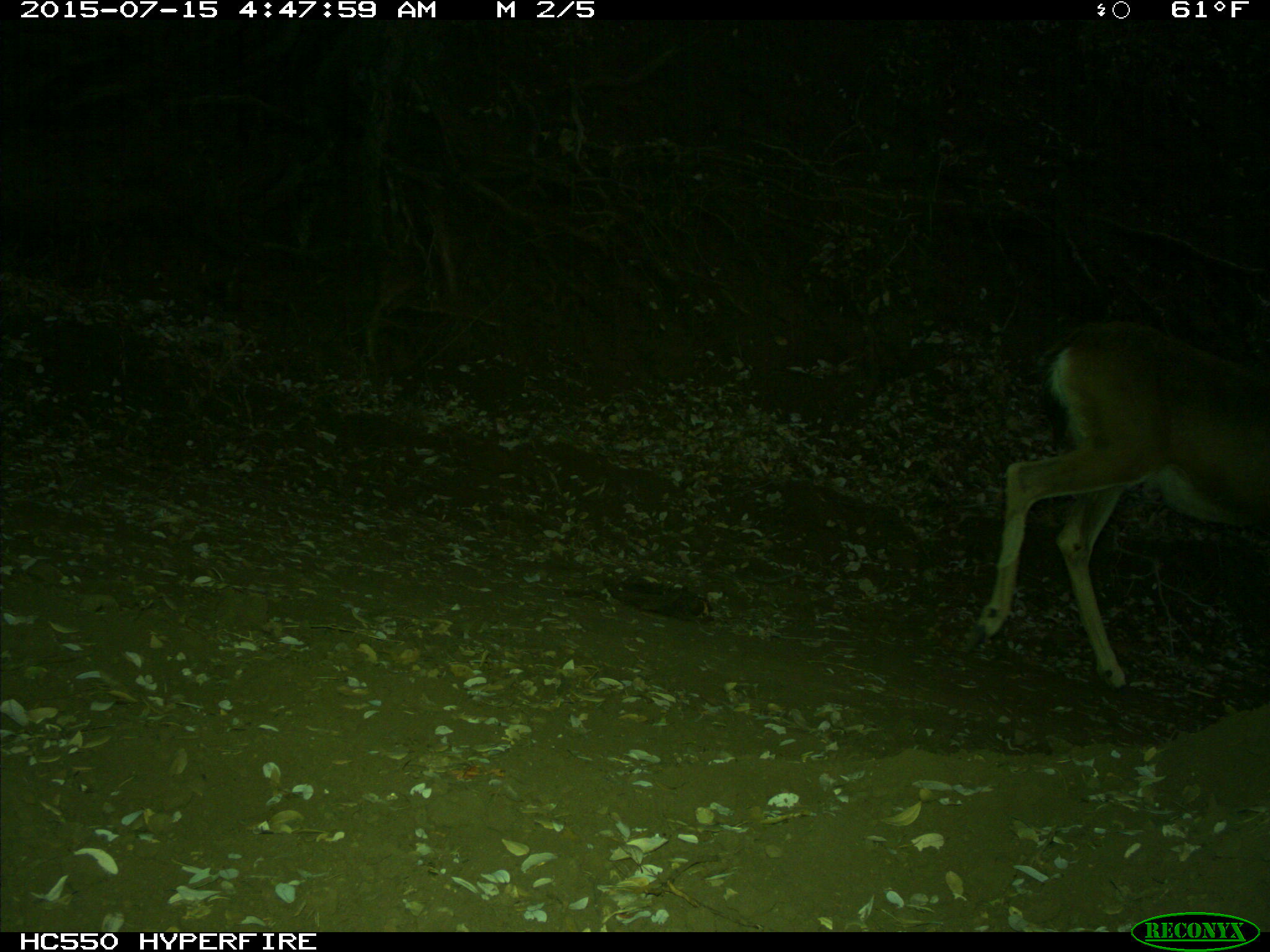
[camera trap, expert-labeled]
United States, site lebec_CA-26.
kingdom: Animalia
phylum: Chordata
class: Mammalia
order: Artiodactyla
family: Cervidae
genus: Odocoileus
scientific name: Odocoileus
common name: deer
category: unidentified deer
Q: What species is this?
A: Unidentified deer (deer) (Odocoileus).